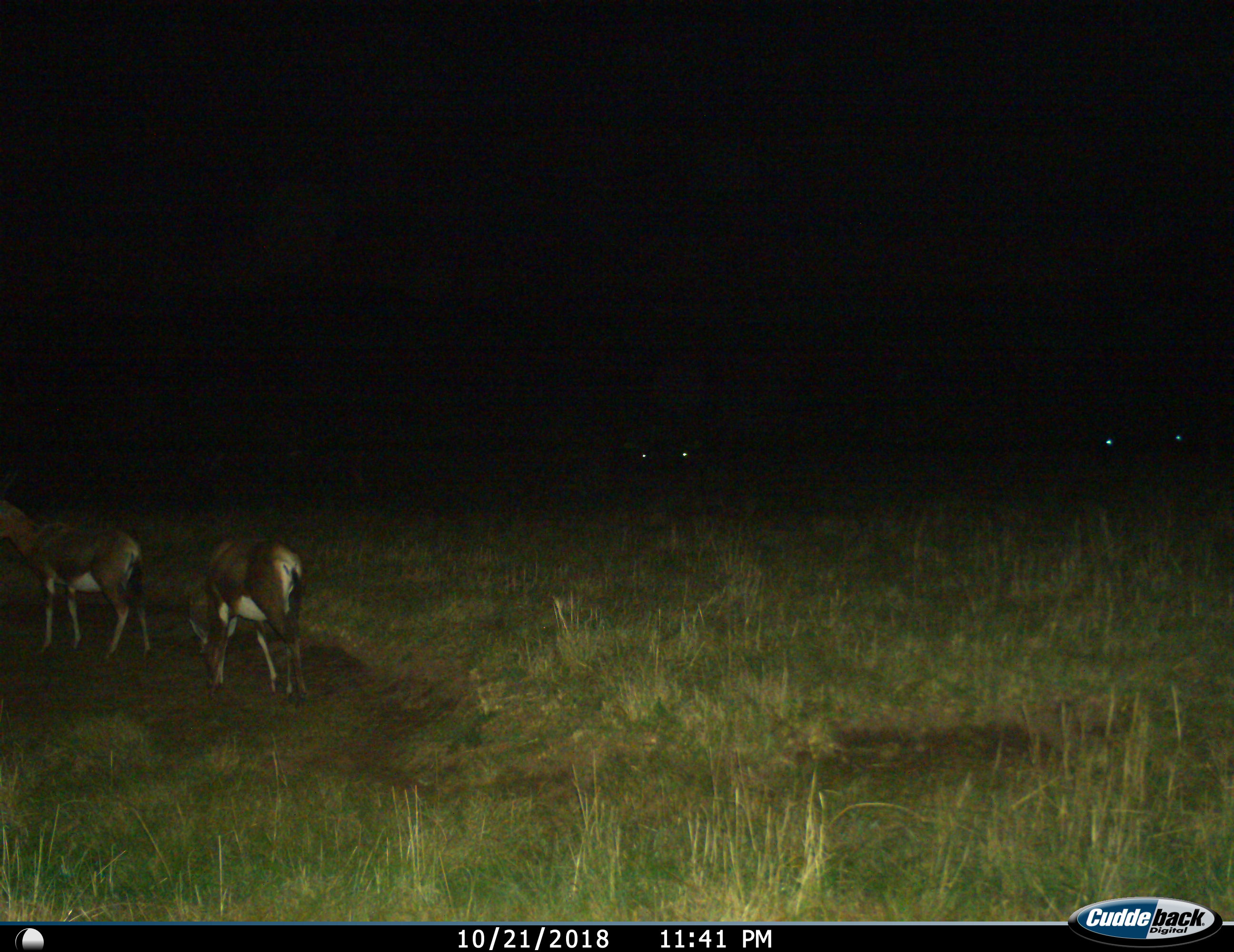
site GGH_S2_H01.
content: unidentified animal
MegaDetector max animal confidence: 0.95